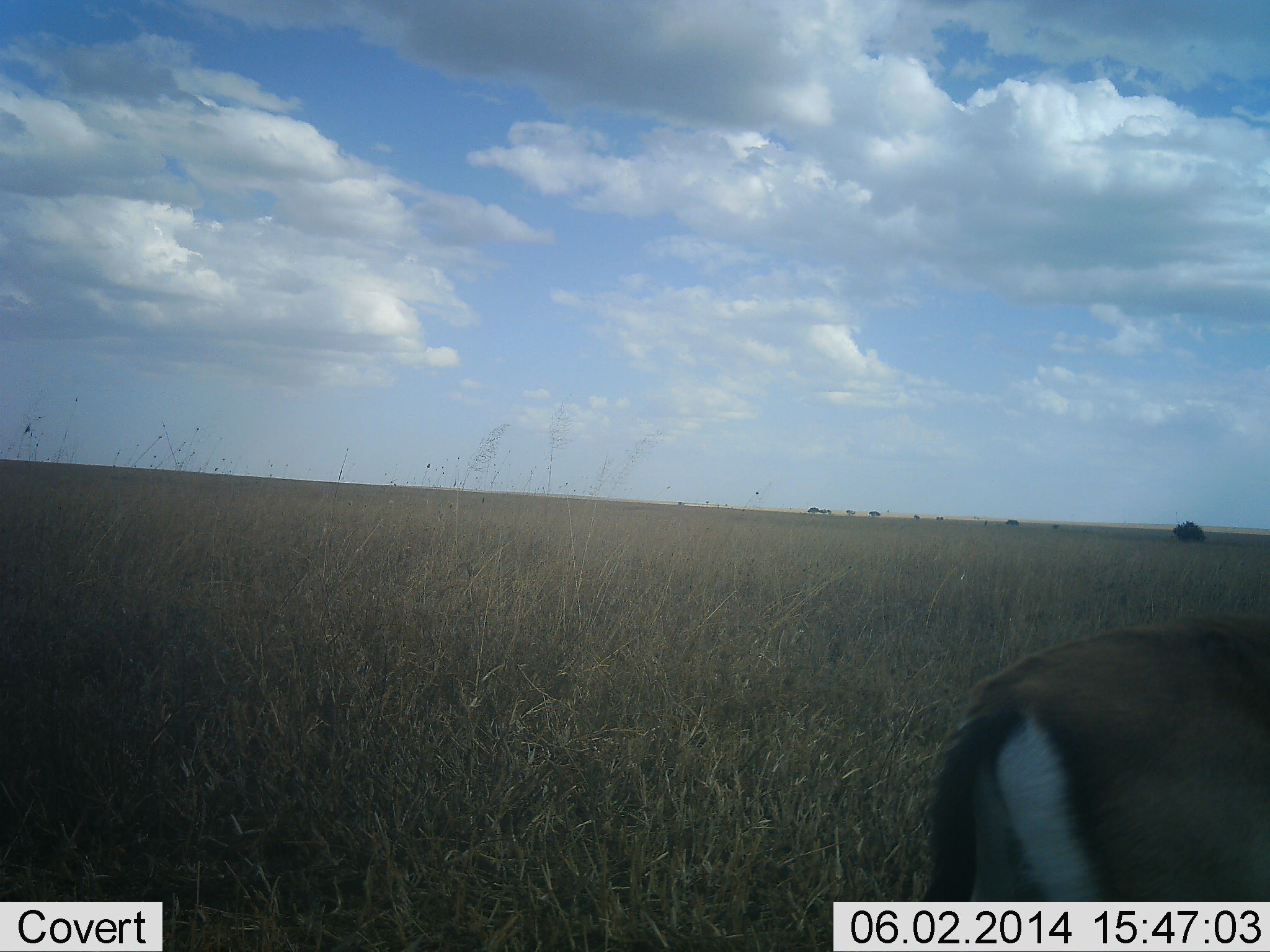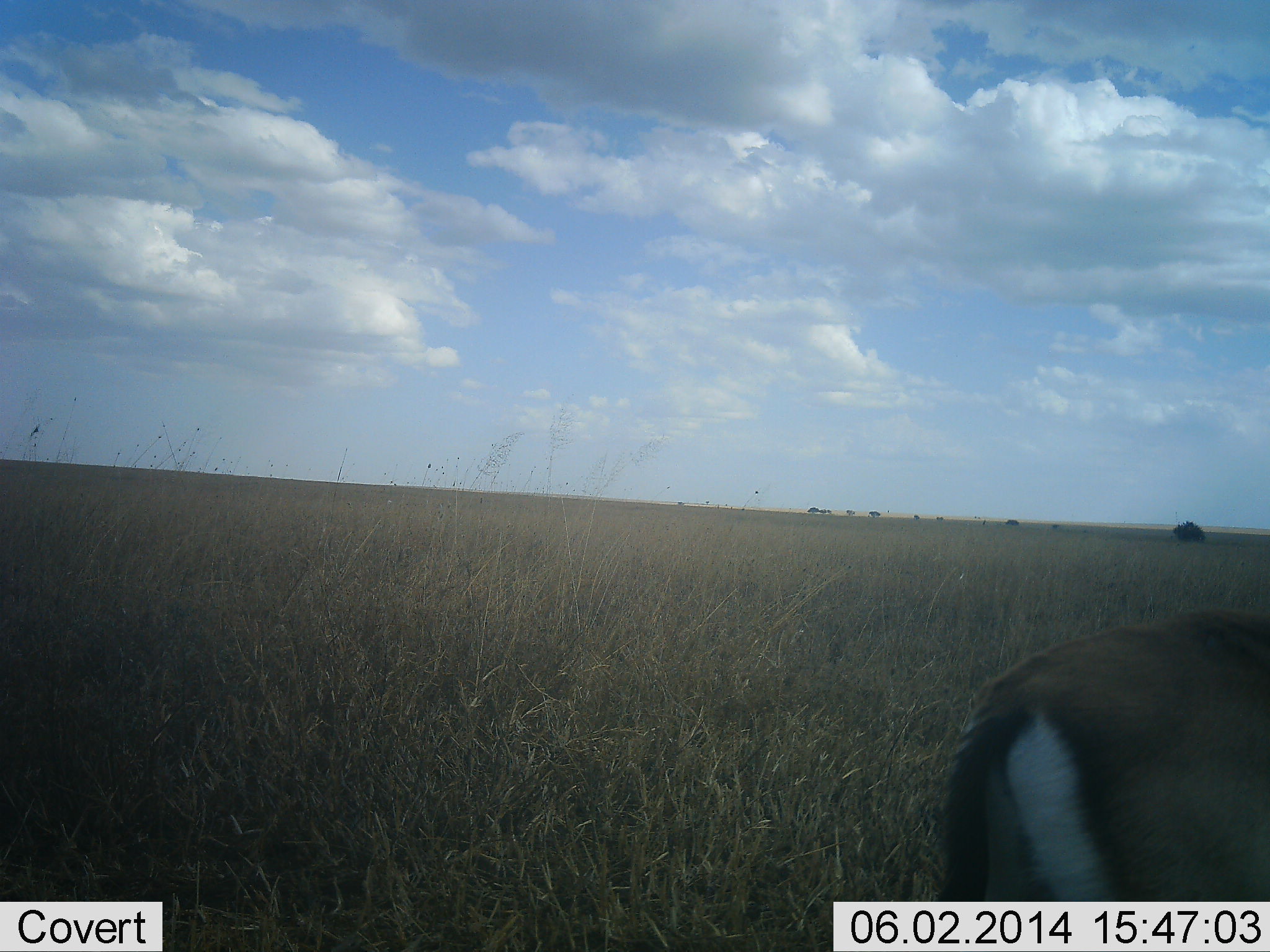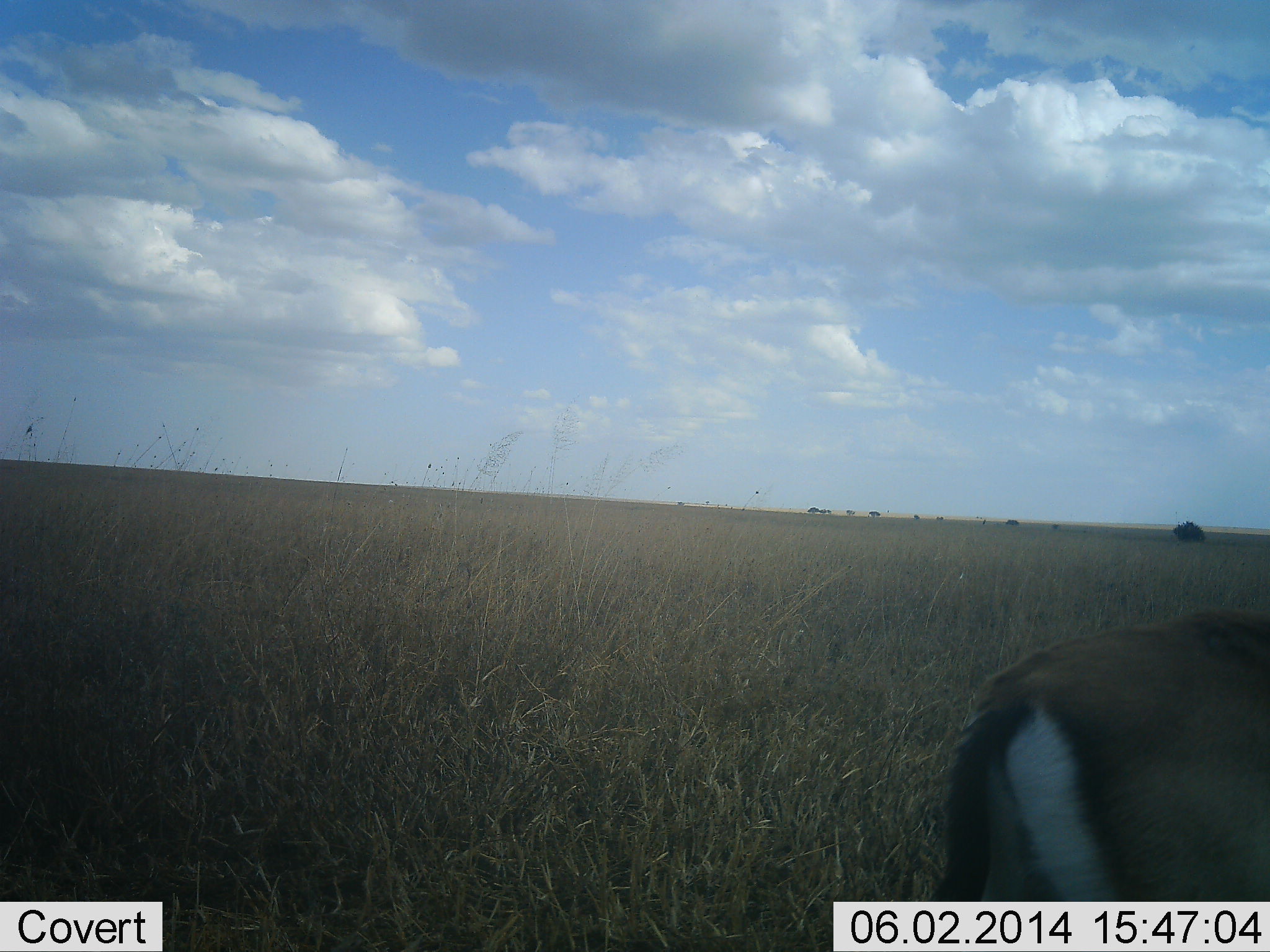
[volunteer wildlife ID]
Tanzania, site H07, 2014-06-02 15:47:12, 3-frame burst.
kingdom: Animalia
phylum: Chordata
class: Mammalia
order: Artiodactyla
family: Bovidae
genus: Eudorcas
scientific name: Eudorcas thomsonii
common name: thomson's gazelle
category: gazellethomsons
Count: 1.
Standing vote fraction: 90%.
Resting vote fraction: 0%.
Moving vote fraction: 10%.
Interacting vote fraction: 0%.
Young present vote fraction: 0%.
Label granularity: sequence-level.